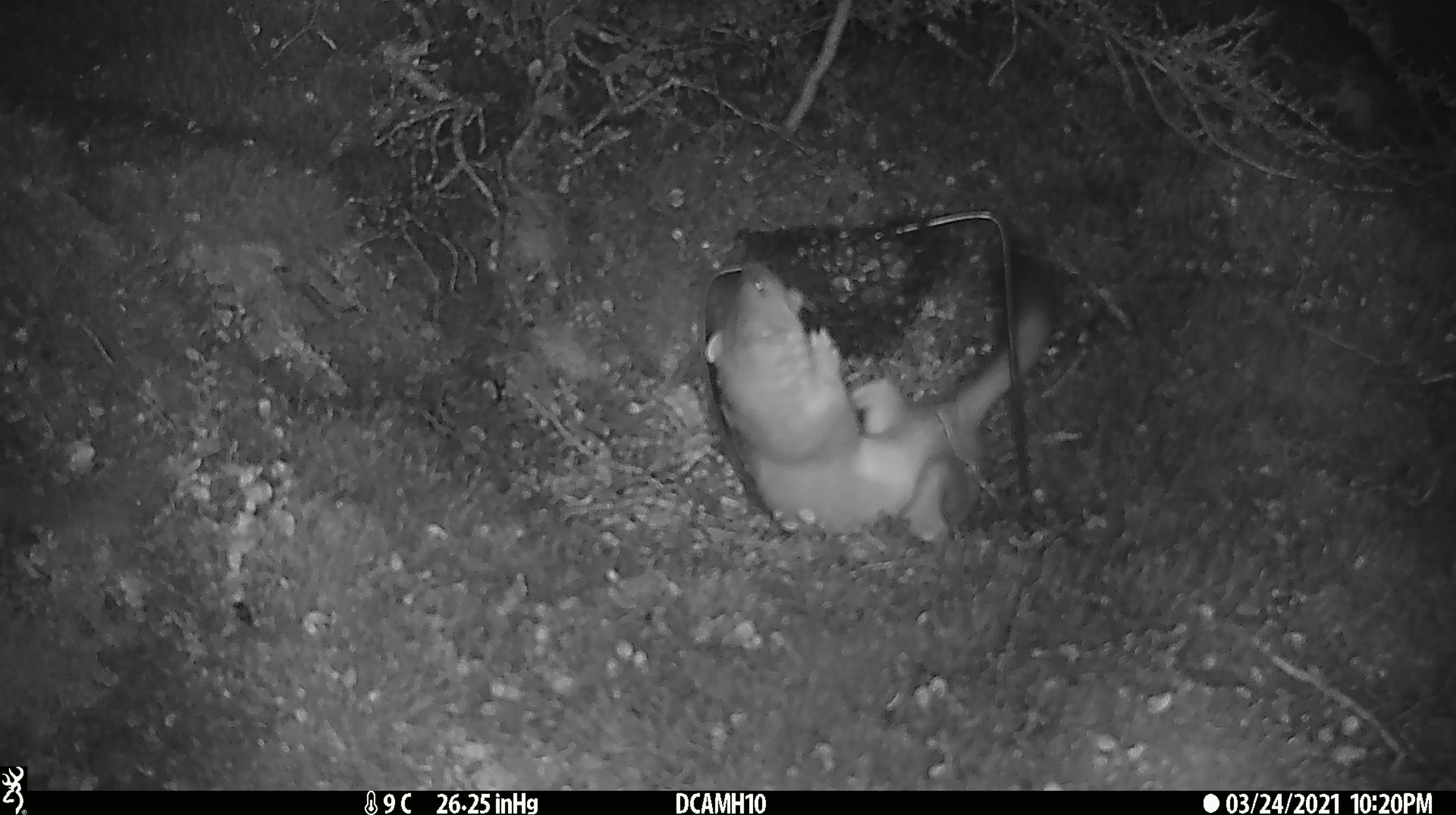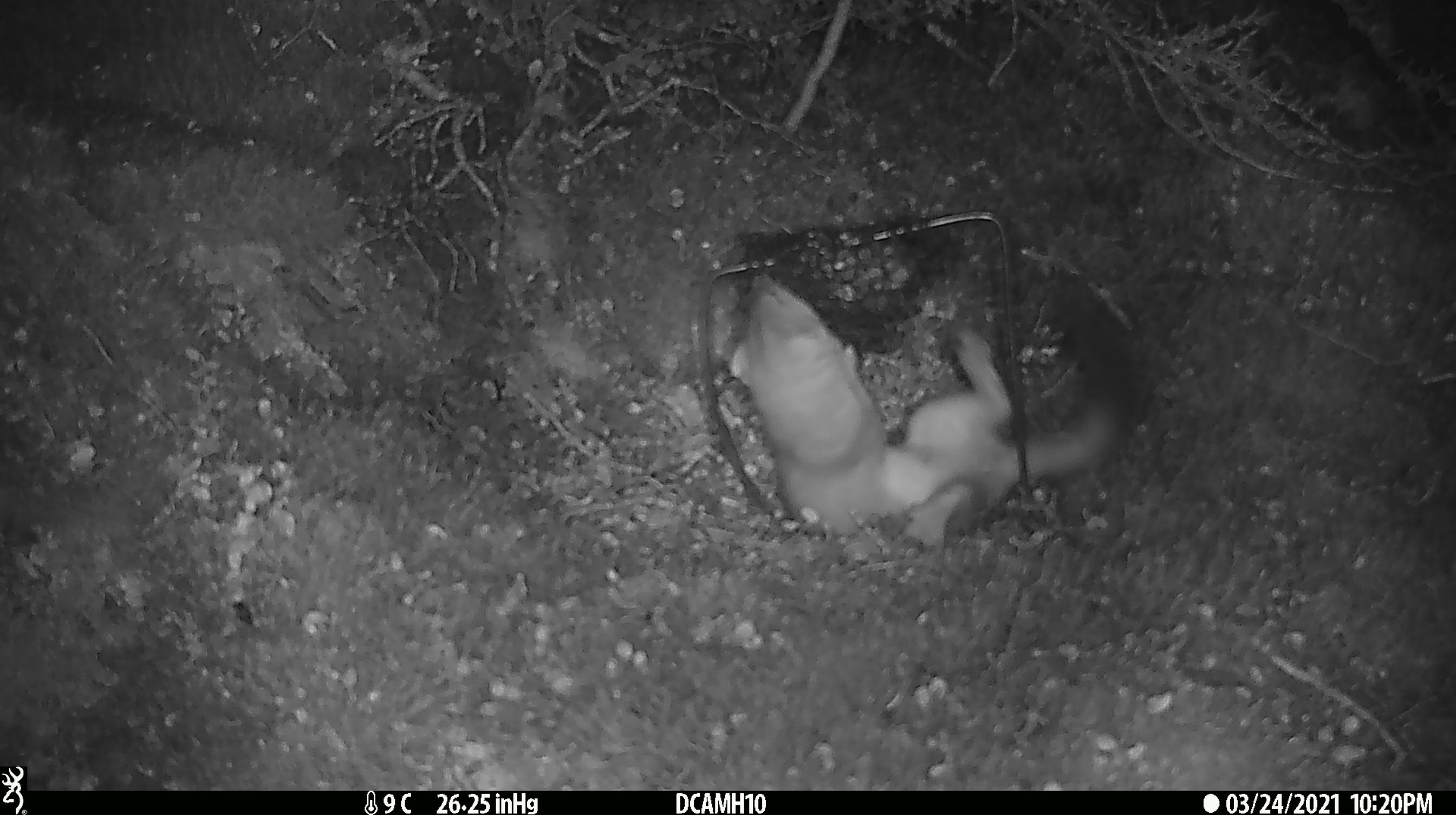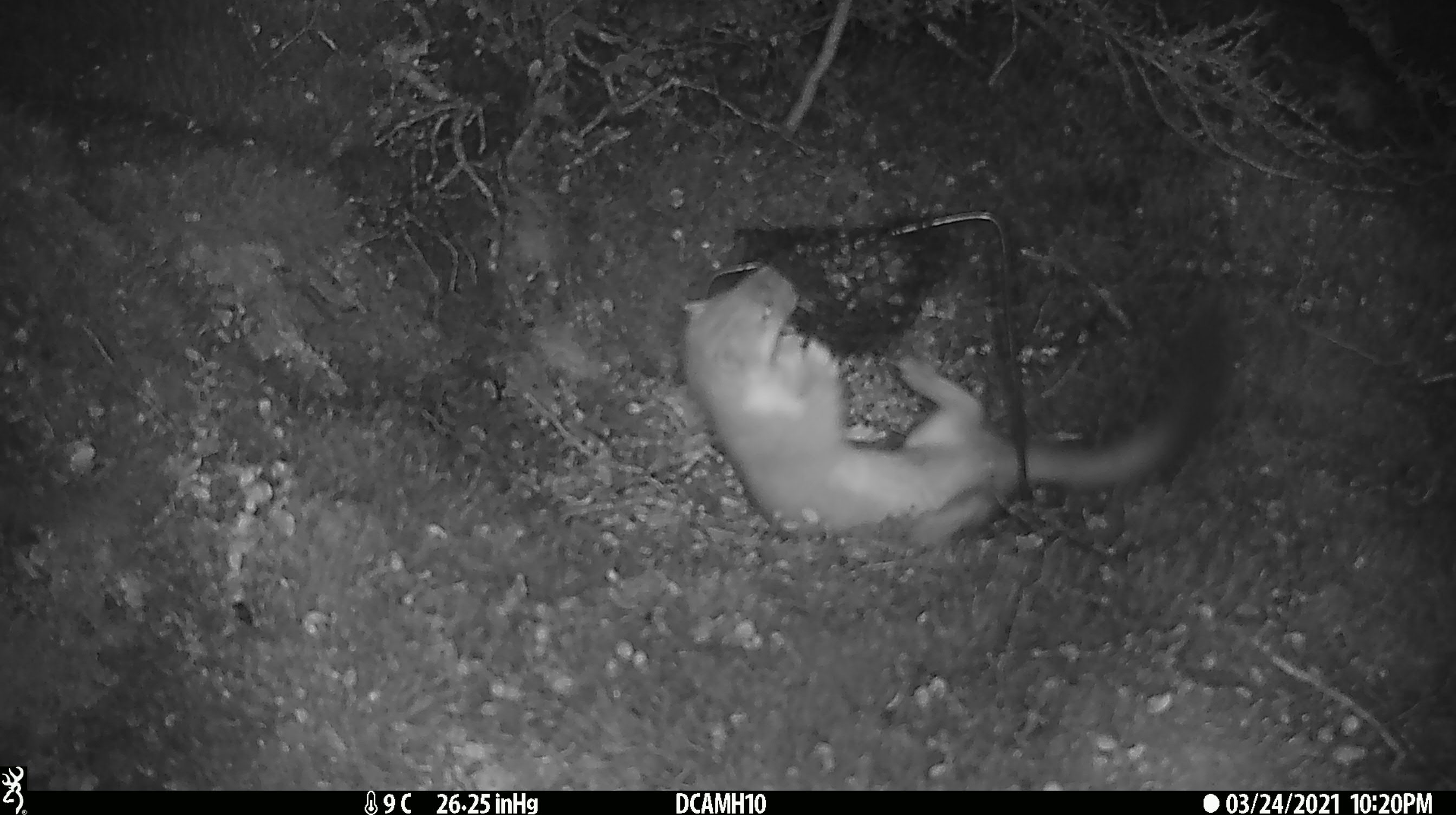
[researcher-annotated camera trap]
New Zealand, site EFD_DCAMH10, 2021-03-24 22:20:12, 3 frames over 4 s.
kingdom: Animalia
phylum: Chordata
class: Mammalia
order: Carnivora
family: Mustelidae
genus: Mustela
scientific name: Mustela erminea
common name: stoat